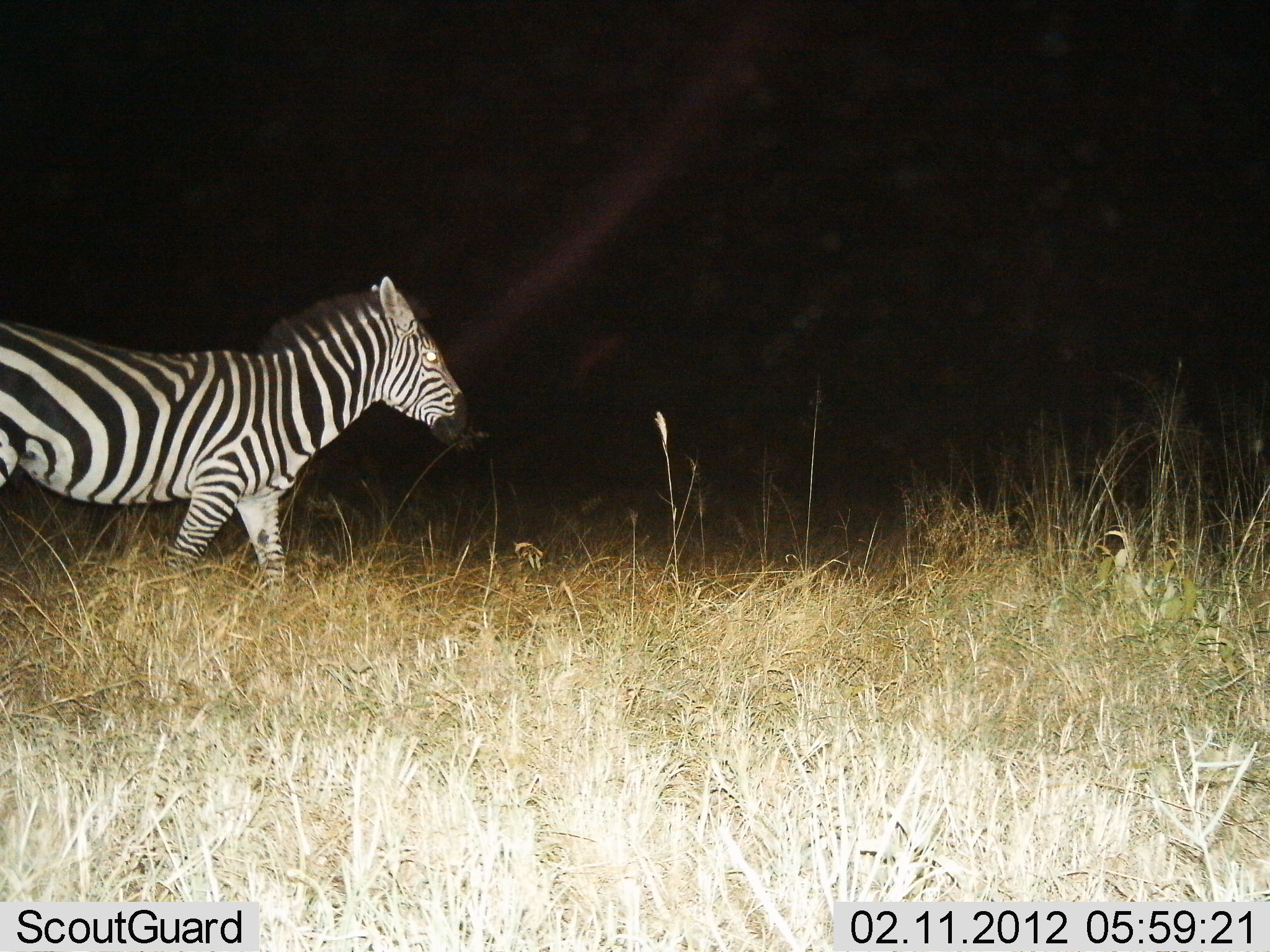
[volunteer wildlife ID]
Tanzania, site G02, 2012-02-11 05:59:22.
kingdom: Animalia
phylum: Chordata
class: Mammalia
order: Perissodactyla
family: Equidae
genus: Equus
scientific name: Equus quagga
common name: plains zebra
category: zebra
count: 1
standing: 12%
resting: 0%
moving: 88%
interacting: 0%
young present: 0%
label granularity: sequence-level